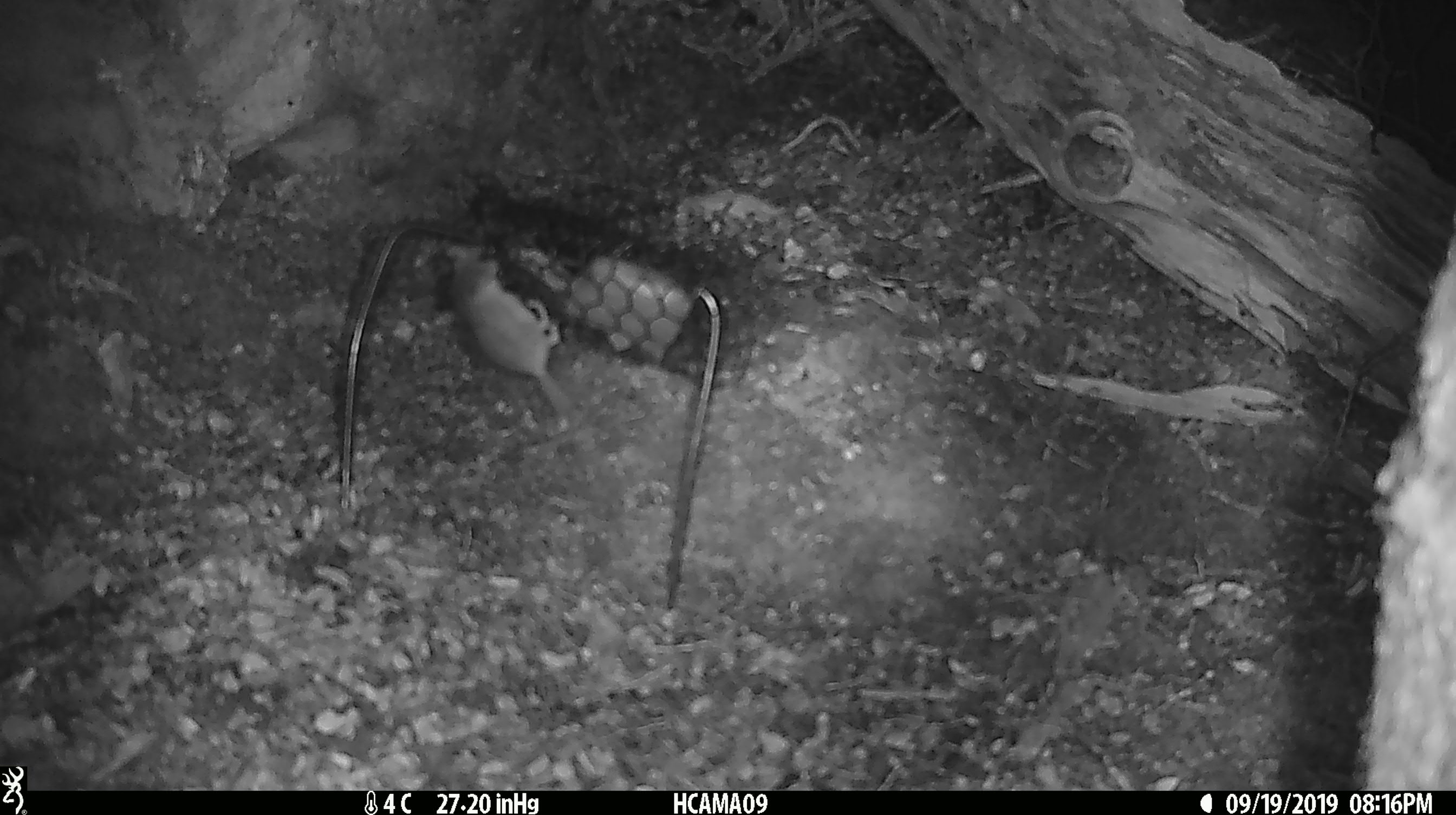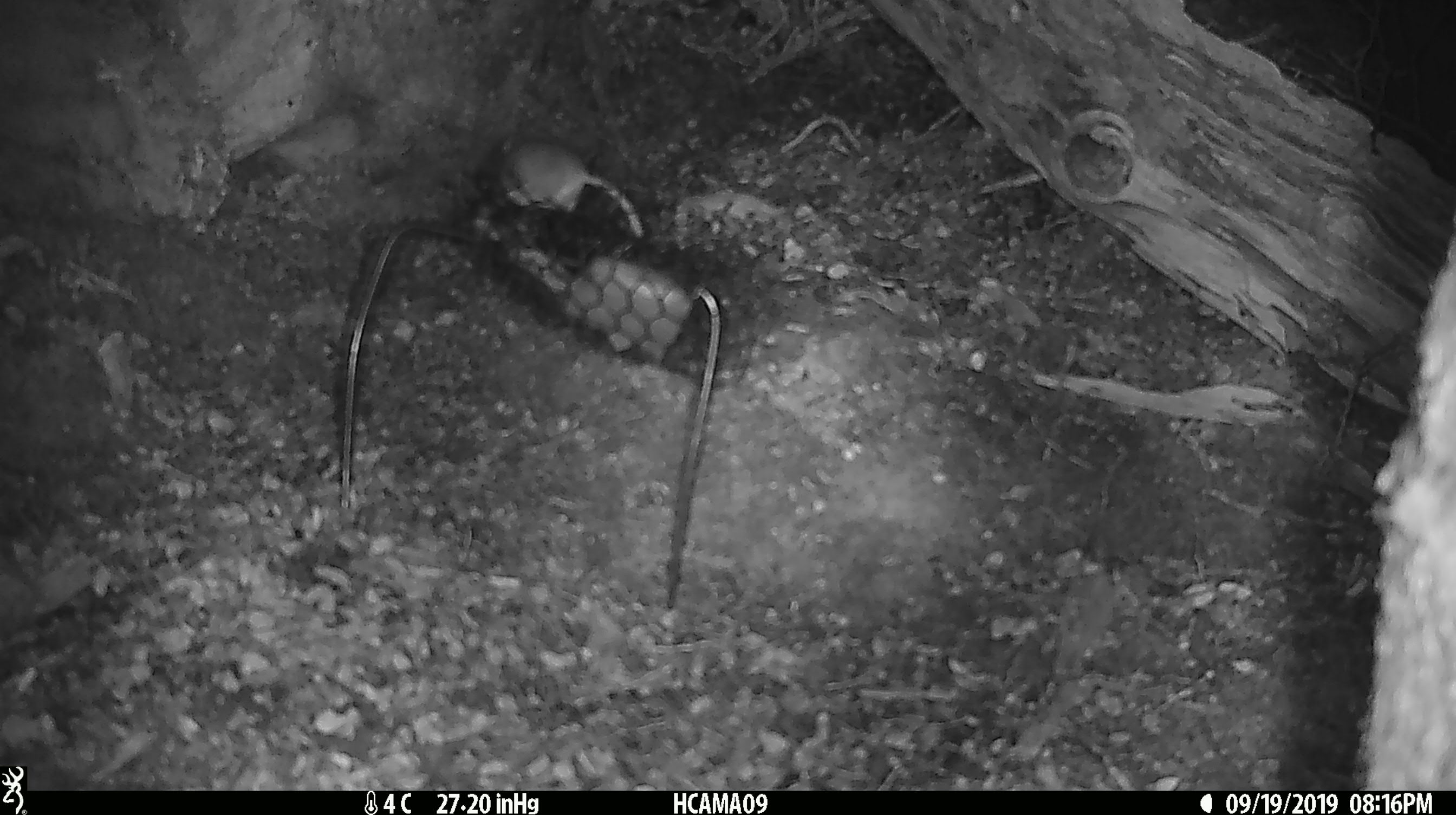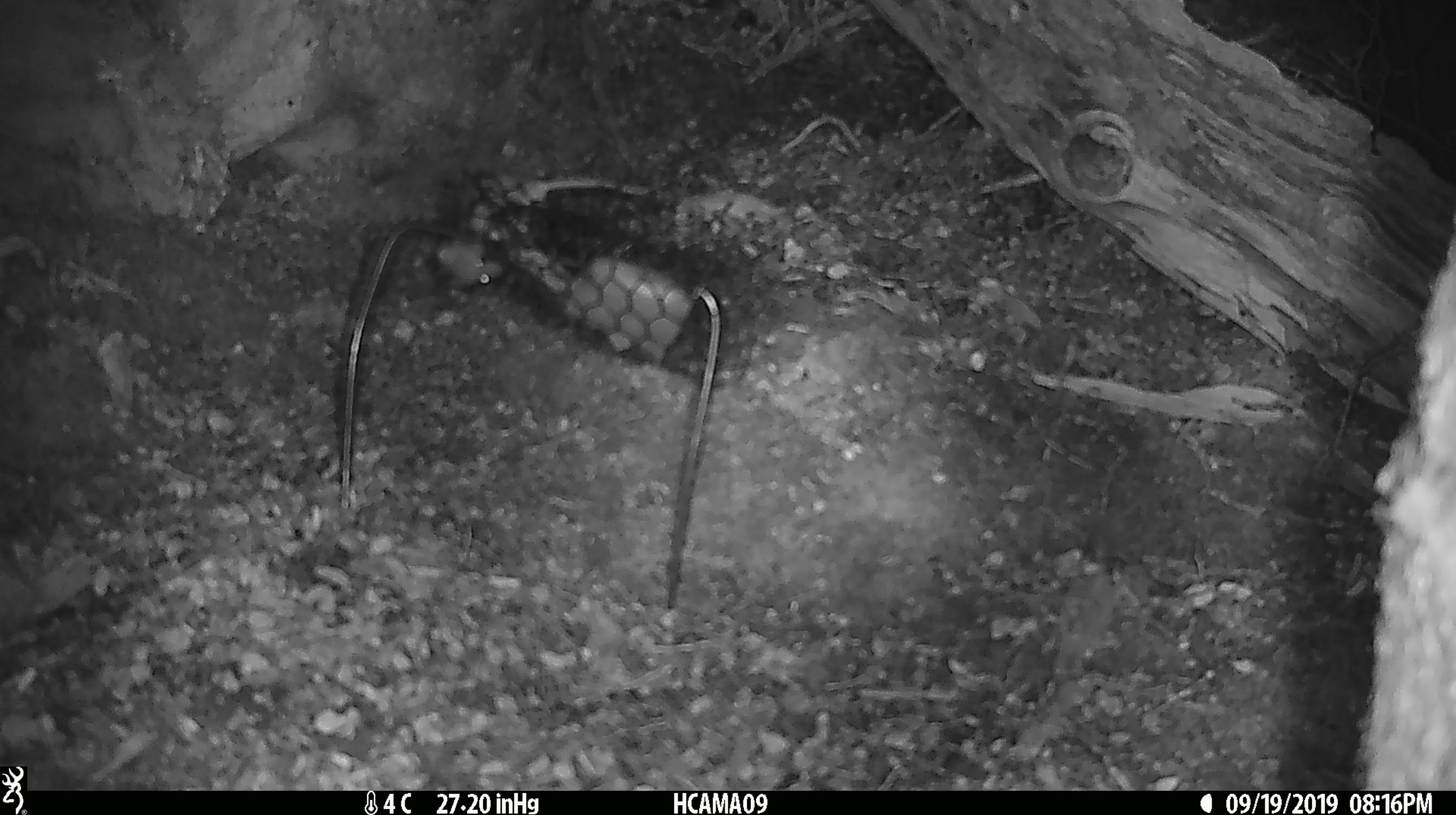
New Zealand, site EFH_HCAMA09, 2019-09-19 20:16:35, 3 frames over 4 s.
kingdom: Animalia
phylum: Chordata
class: Mammalia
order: Rodentia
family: Muridae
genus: Mus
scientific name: Mus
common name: mouse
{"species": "mouse (Mus)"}